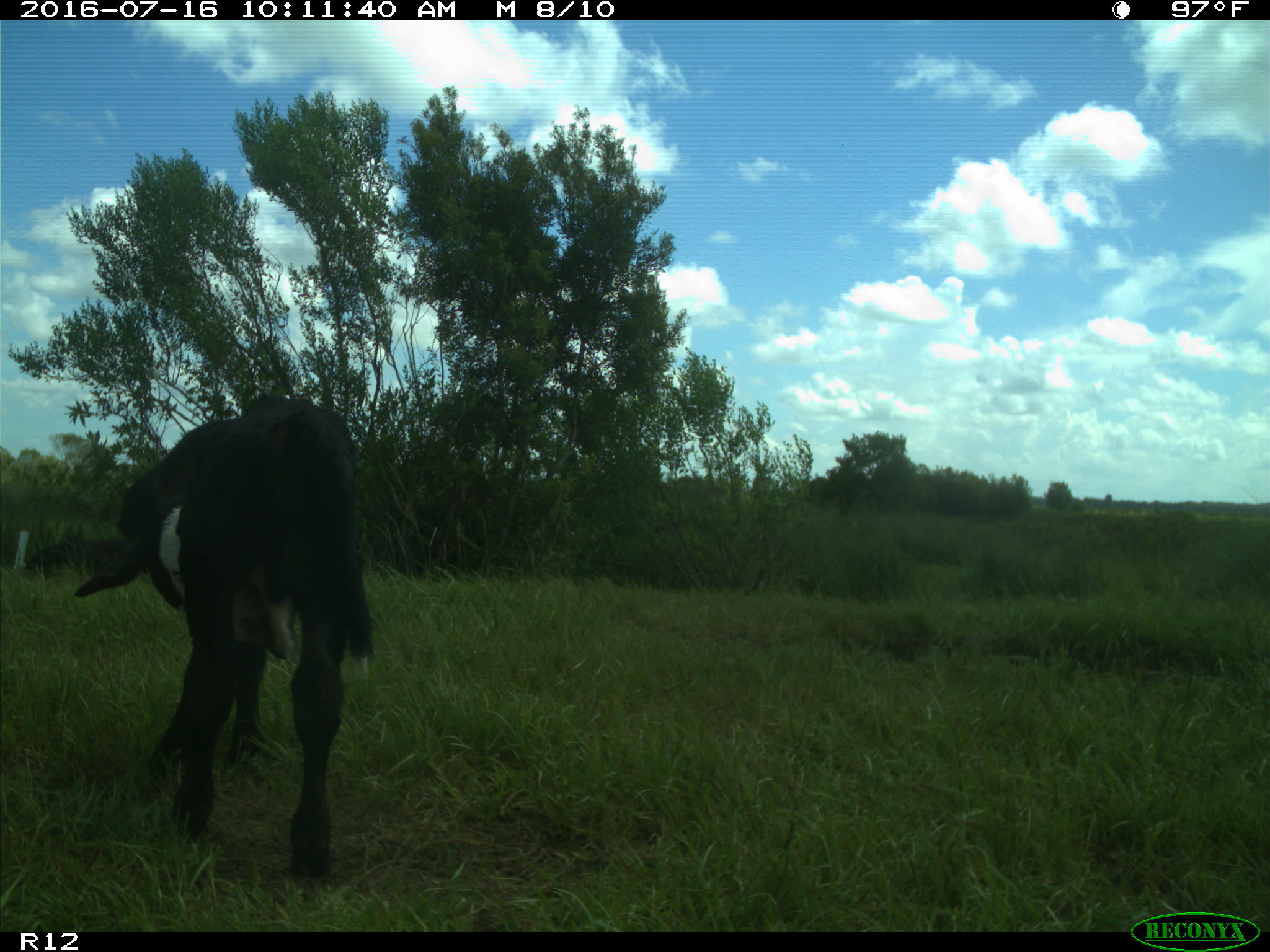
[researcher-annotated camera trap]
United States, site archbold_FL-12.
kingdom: Animalia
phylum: Chordata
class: Mammalia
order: Artiodactyla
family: Bovidae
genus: Bos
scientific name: Bos taurus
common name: domestic cow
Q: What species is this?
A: Bos taurus (domestic cow).